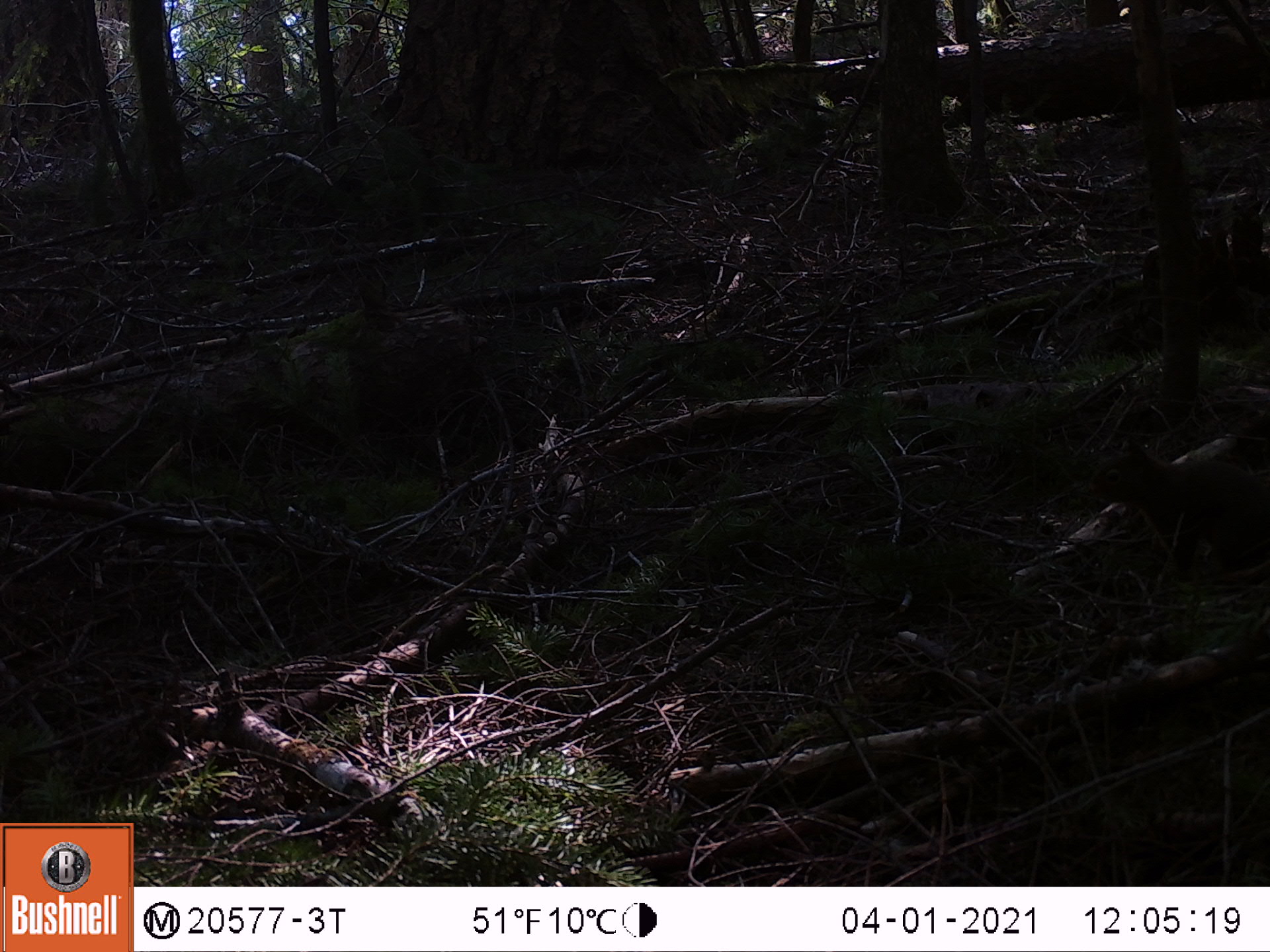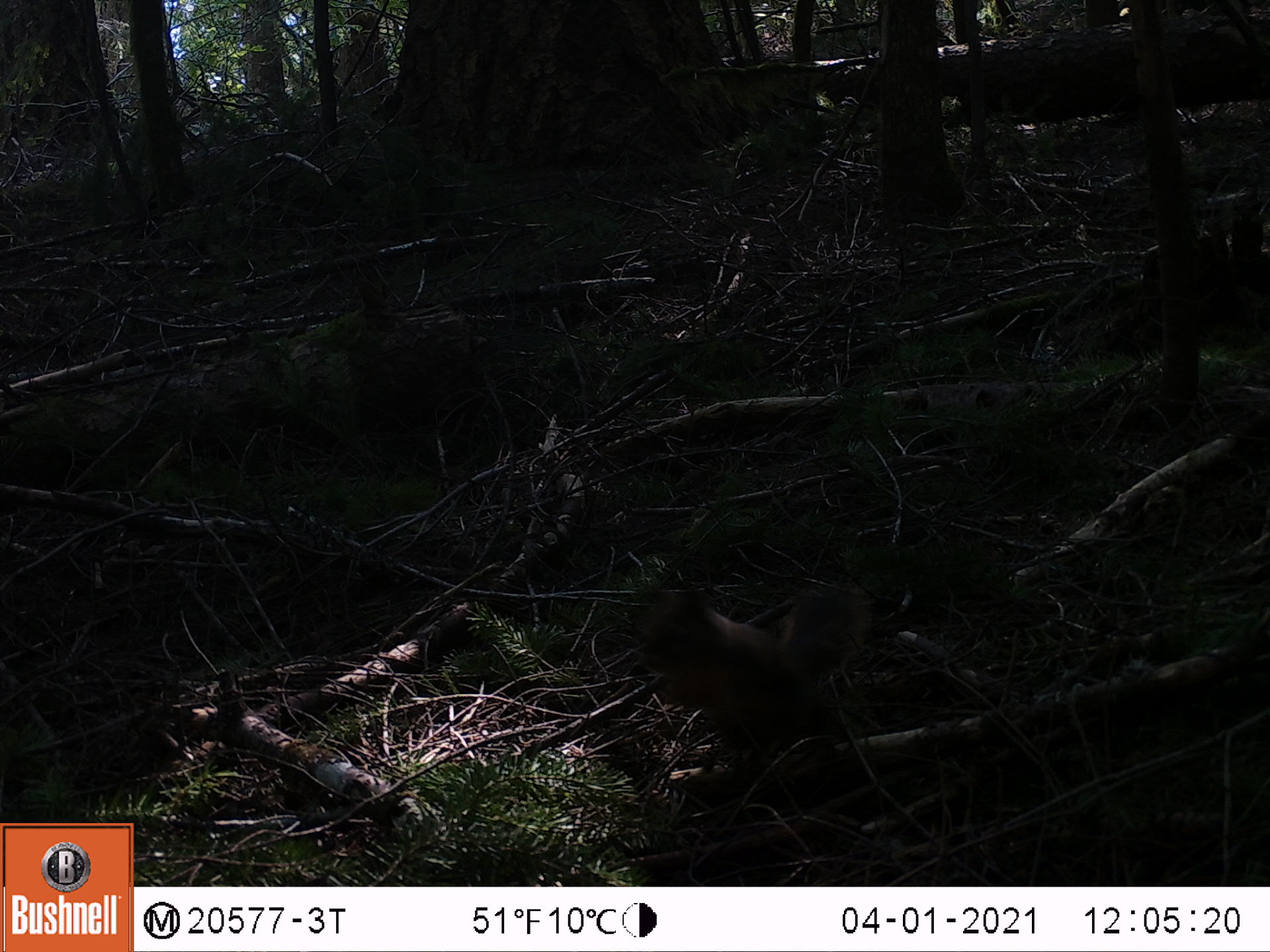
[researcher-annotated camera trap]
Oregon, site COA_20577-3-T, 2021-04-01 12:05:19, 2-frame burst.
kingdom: Animalia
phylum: Chordata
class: Mammalia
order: Rodentia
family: Sciuridae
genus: Tamiasciurus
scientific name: Tamiasciurus douglasii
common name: douglas squirrel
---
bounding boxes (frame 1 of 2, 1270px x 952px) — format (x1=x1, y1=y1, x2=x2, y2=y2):
douglas squirrel: (x1=1090, y1=424, x2=1260, y2=574)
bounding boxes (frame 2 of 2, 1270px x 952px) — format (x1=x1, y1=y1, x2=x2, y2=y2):
douglas squirrel: (x1=623, y1=573, x2=886, y2=779)